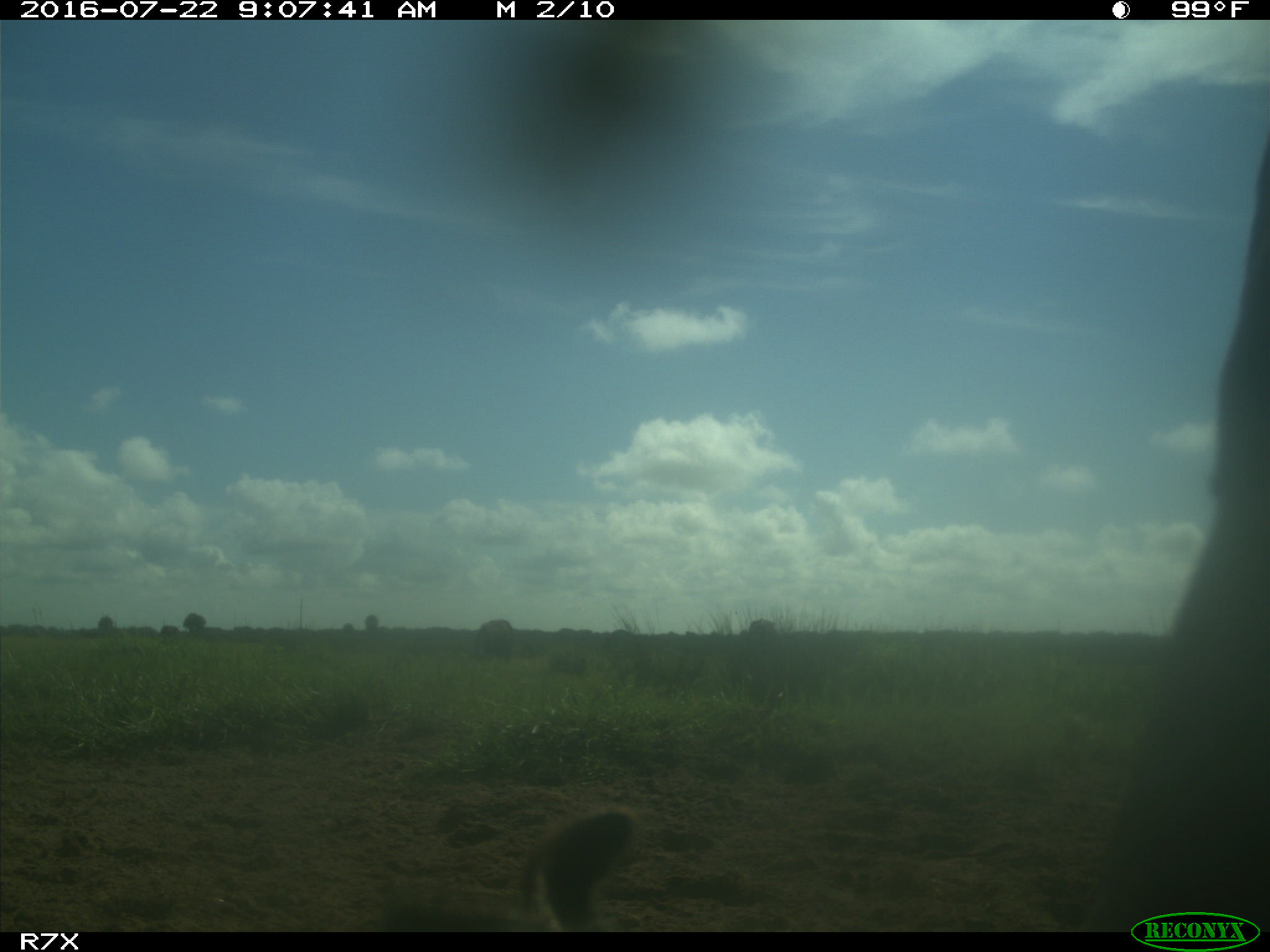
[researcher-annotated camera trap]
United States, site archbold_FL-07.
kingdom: Animalia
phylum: Chordata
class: Mammalia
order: Artiodactyla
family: Bovidae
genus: Bos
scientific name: Bos taurus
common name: domestic cow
Bos taurus (domestic cow).